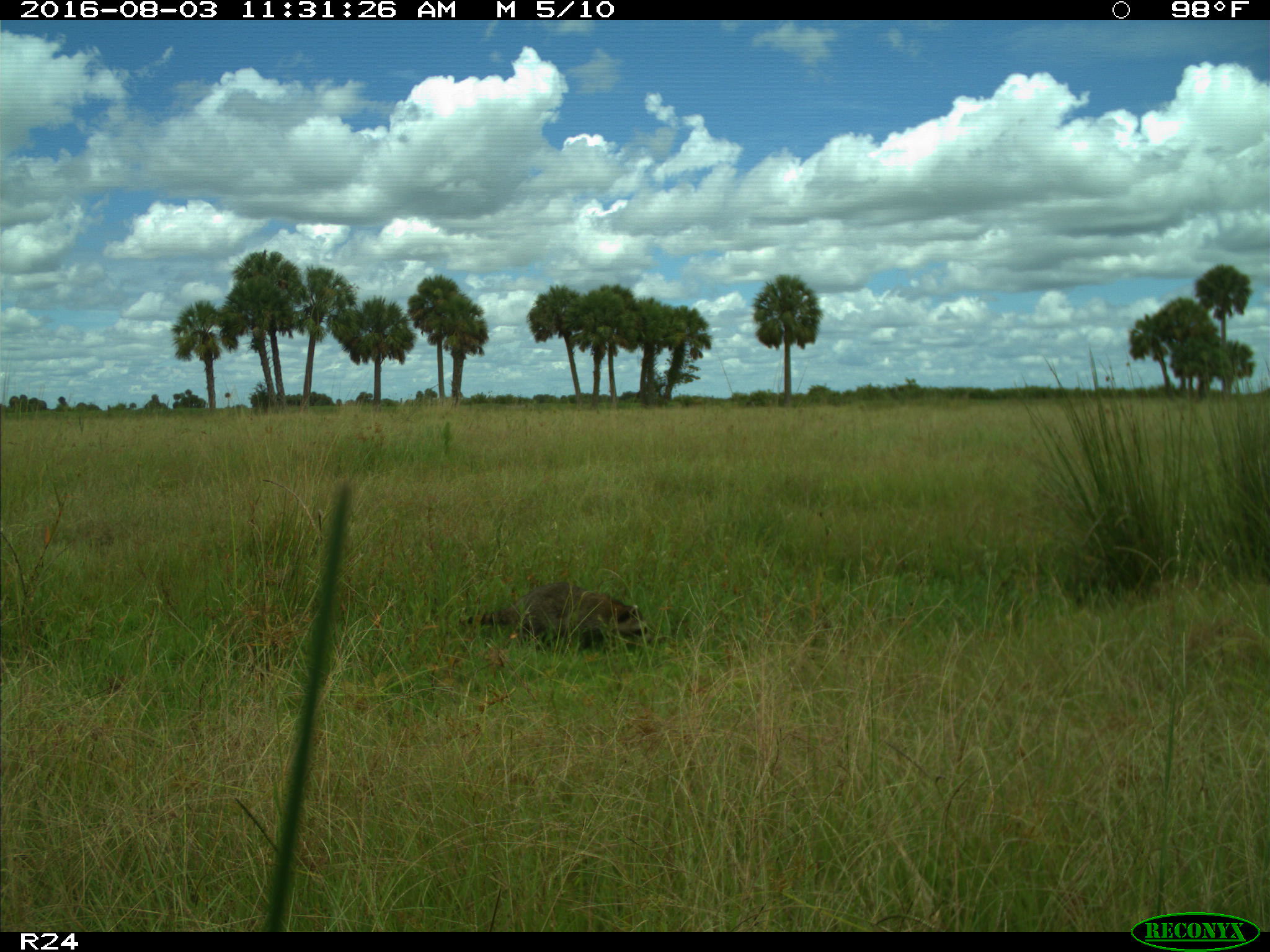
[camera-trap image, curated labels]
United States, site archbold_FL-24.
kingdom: Animalia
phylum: Chordata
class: Mammalia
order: Carnivora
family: Procyonidae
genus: Procyon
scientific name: Procyon lotor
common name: common raccoon